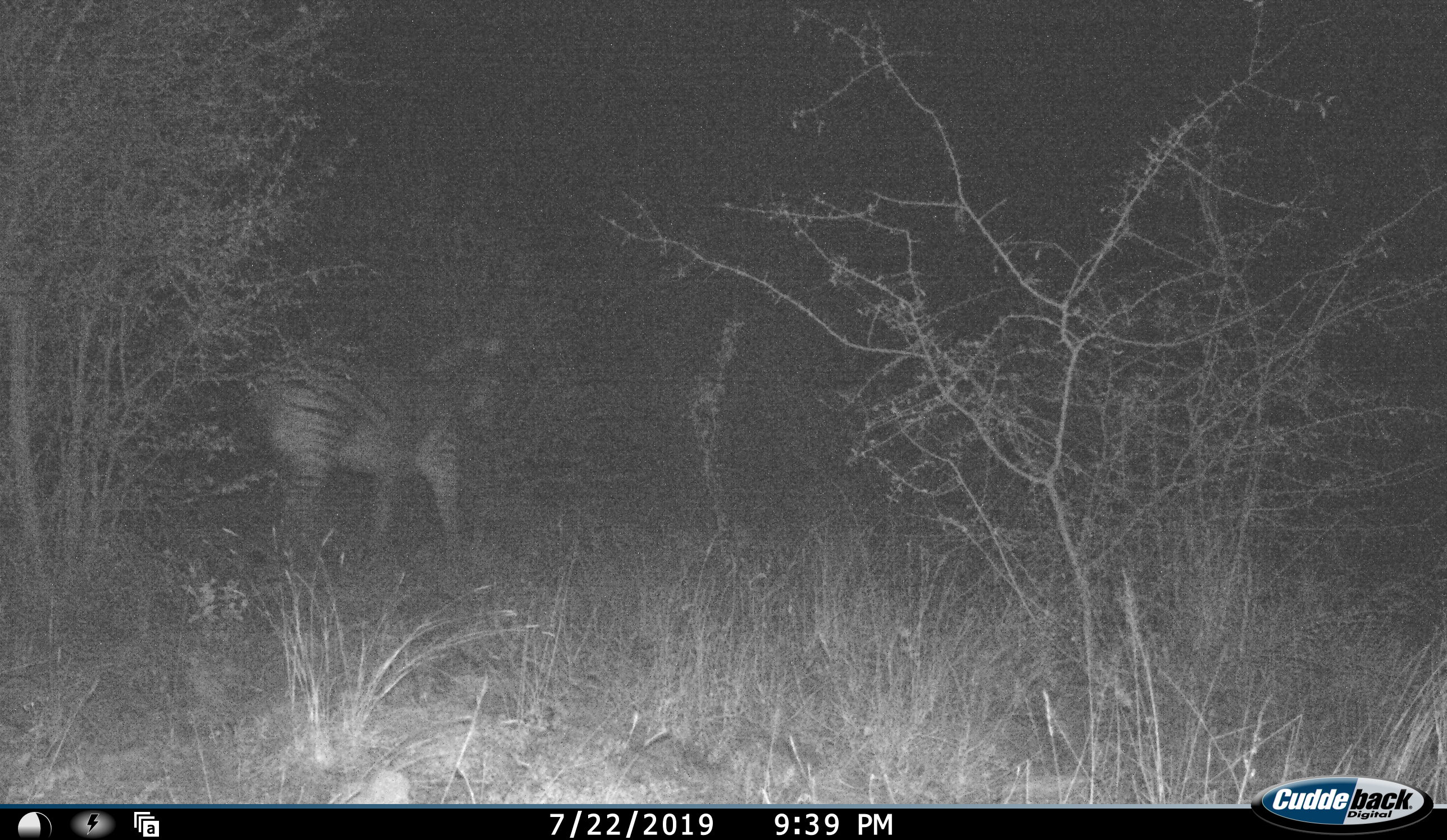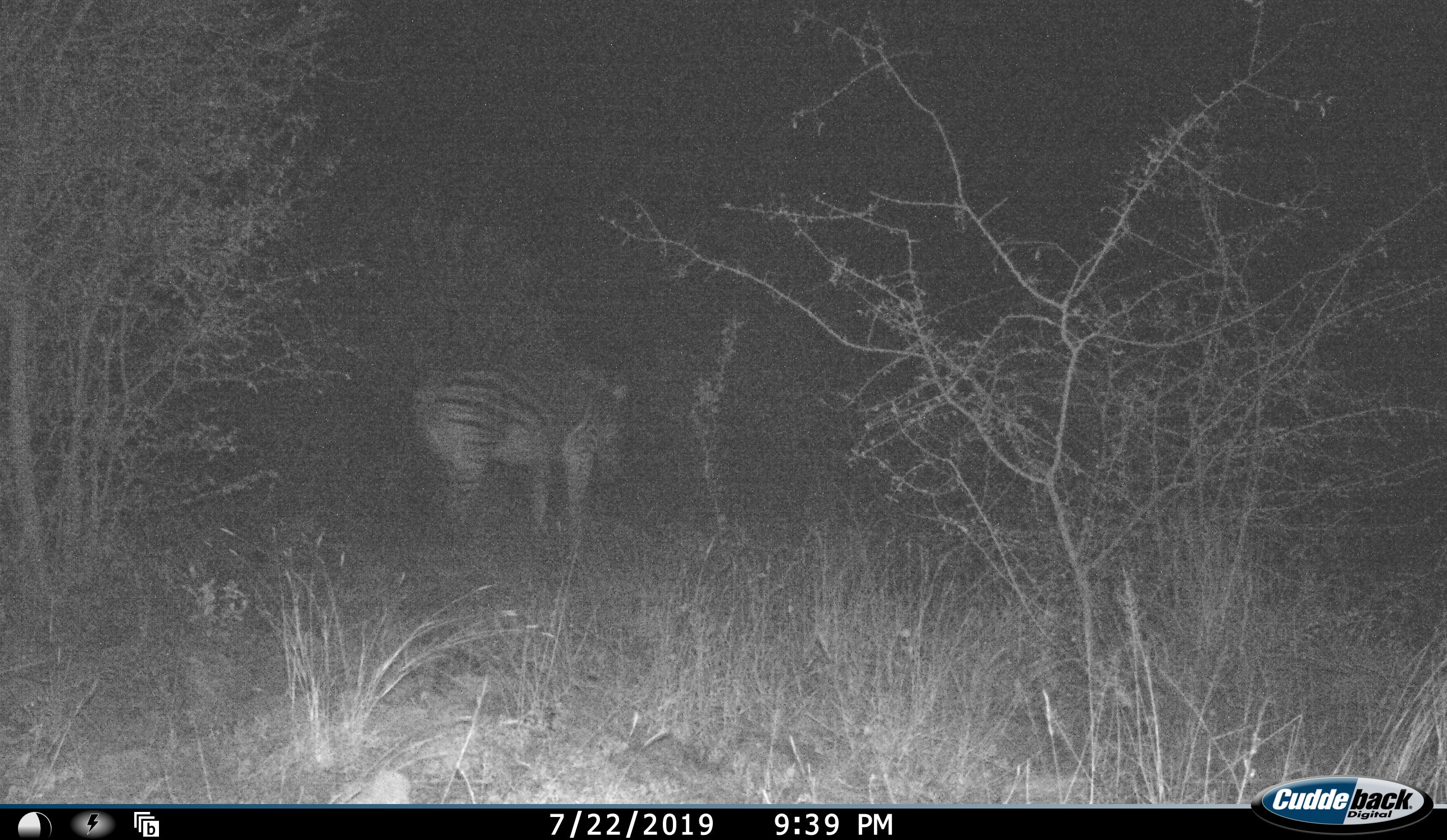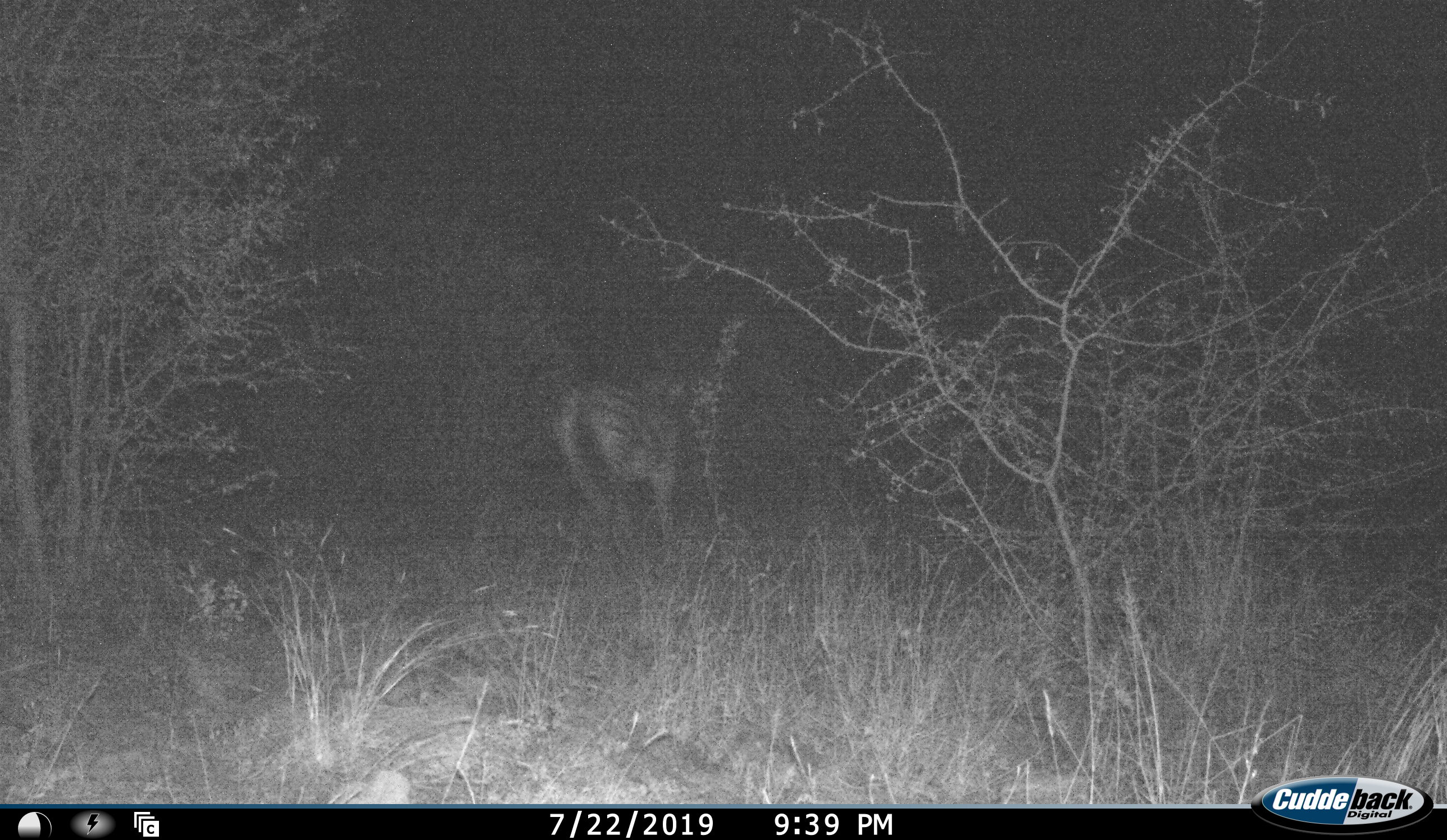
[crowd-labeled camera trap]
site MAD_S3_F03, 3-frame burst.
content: unidentified animal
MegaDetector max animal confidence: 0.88